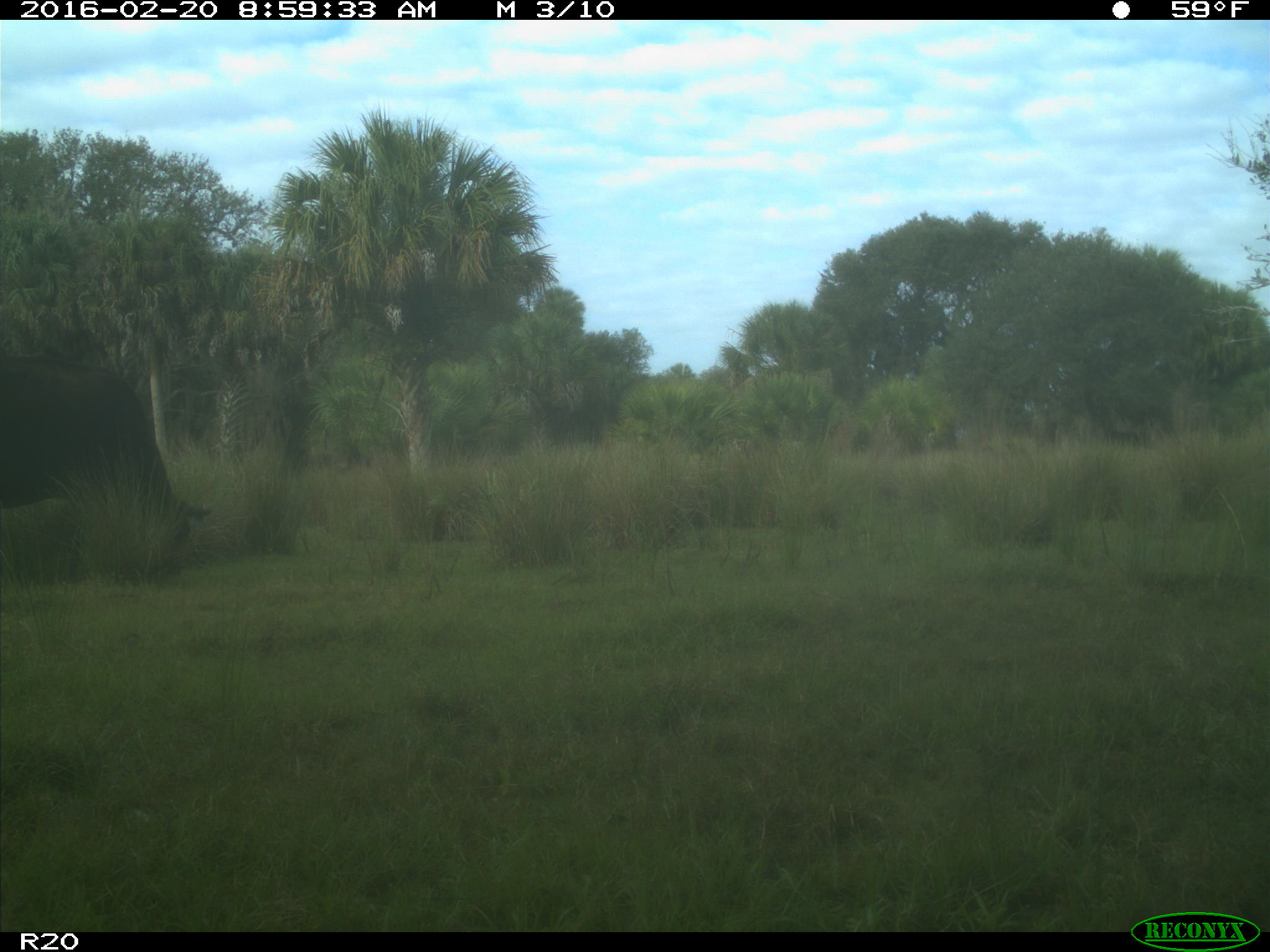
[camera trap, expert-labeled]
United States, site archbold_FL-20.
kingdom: Animalia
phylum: Chordata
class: Mammalia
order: Artiodactyla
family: Bovidae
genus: Bos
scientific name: Bos taurus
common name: domestic cow